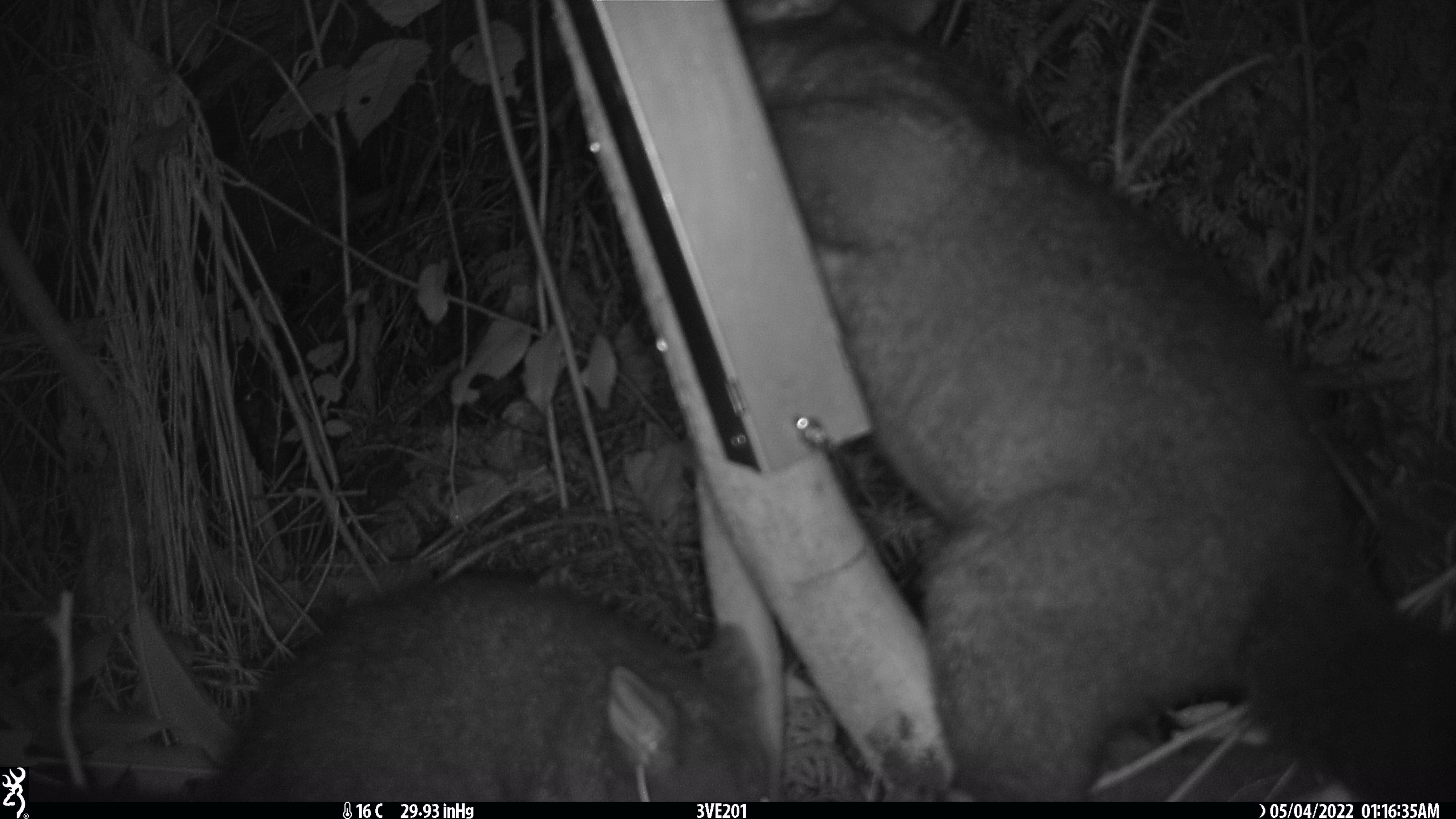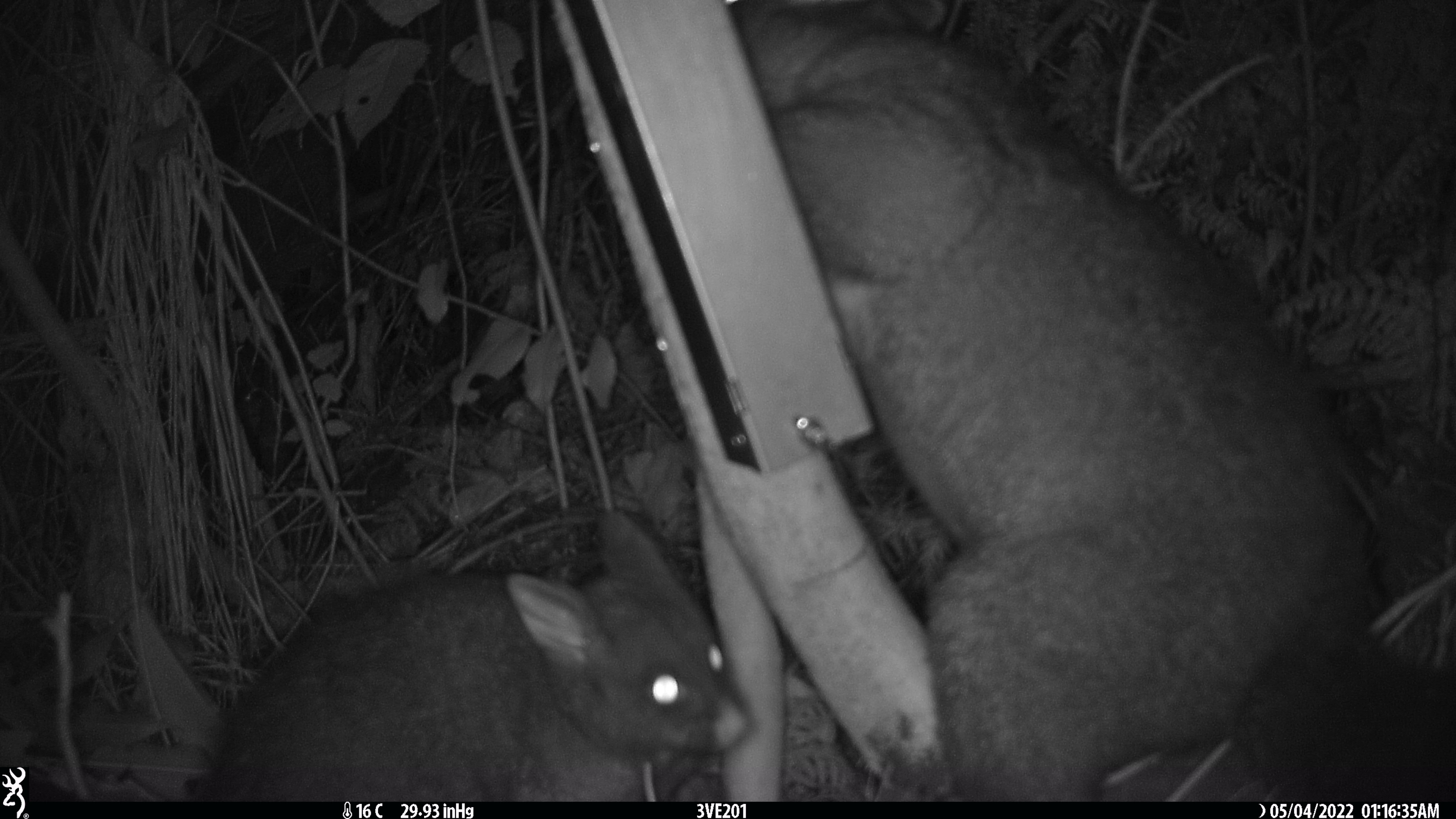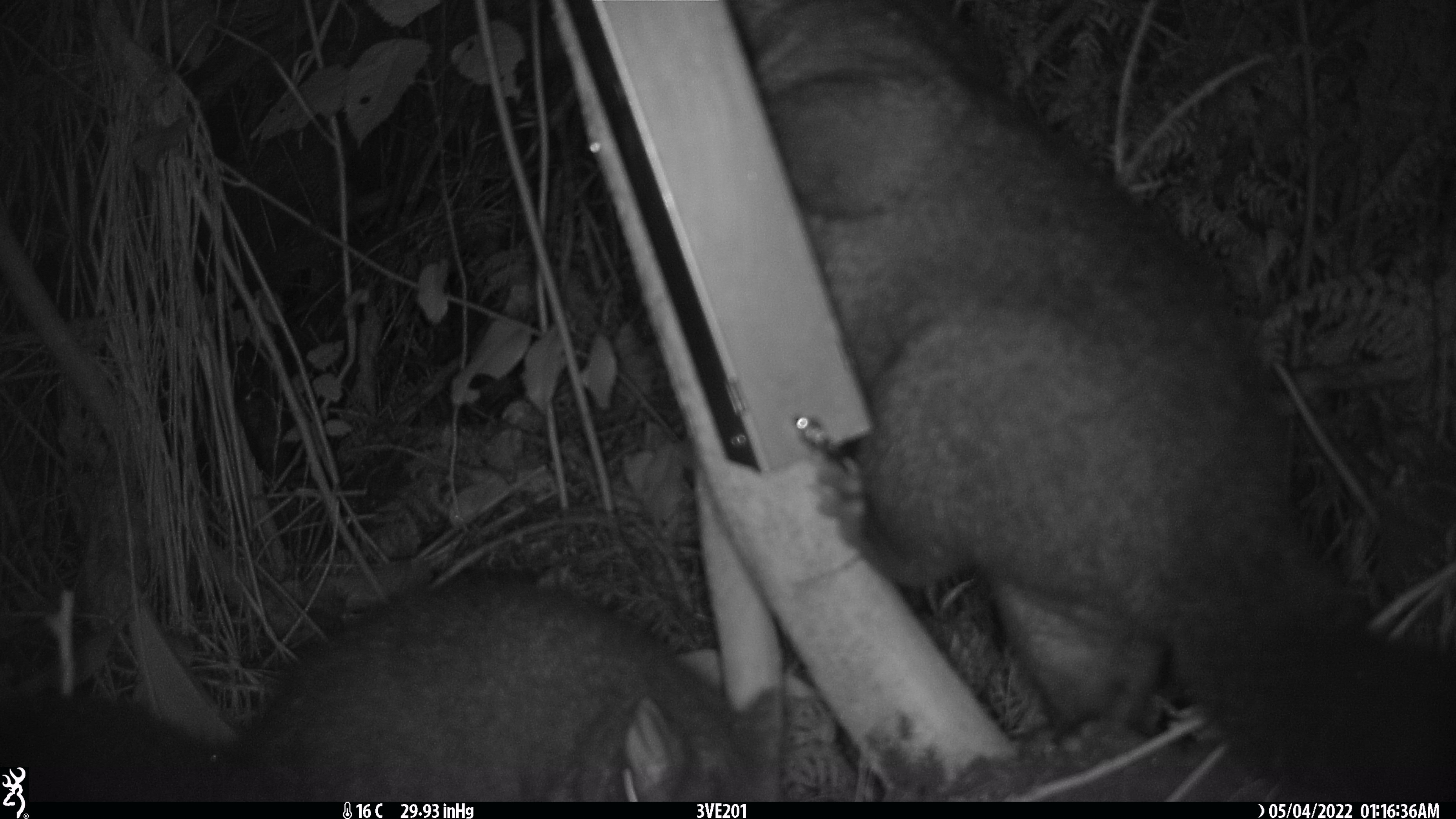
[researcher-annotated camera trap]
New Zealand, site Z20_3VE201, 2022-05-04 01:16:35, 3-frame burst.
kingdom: Animalia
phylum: Chordata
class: Mammalia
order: Diprotodontia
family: Phalangeridae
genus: Trichosurus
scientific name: Trichosurus vulpecula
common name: common brushtail possum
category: possum